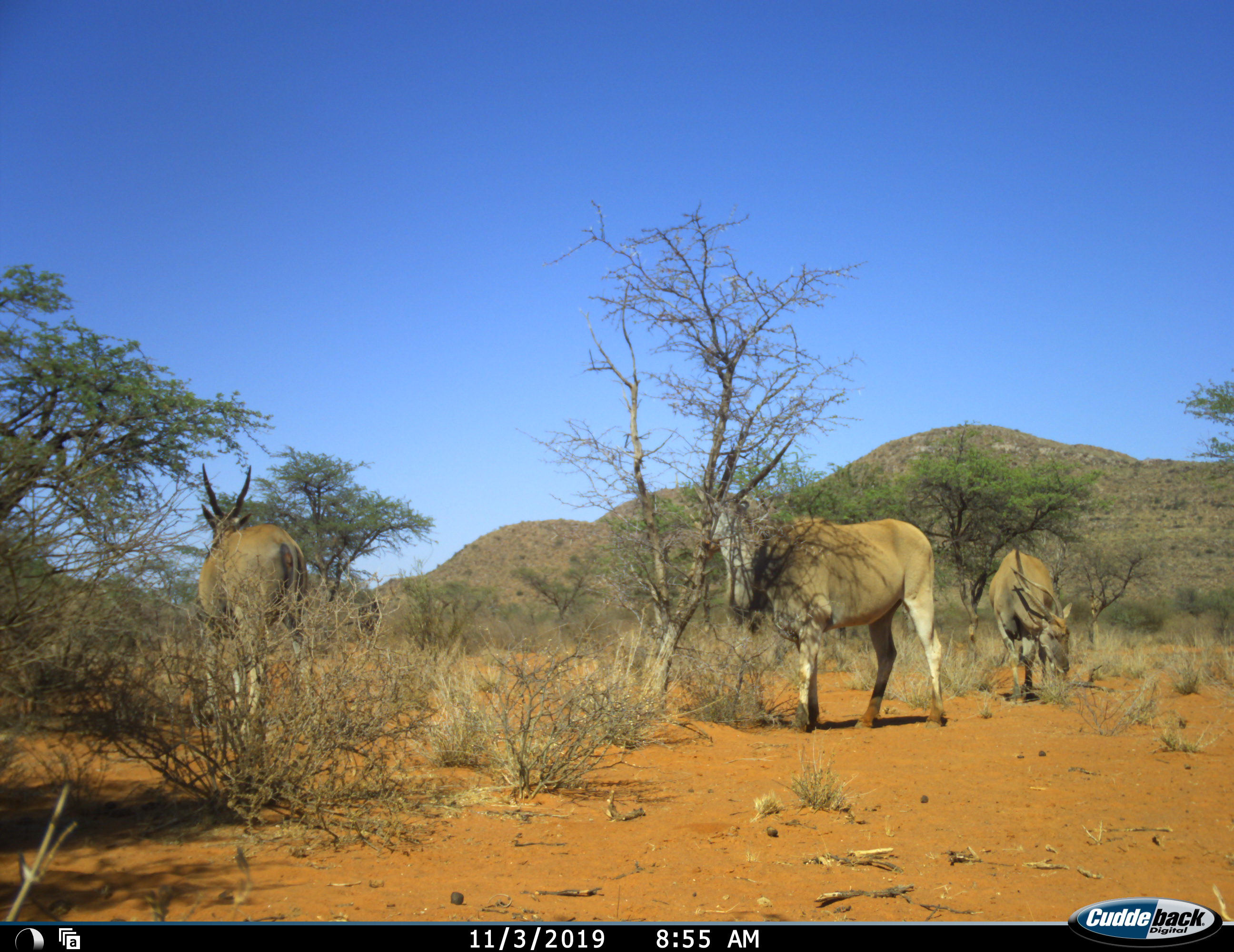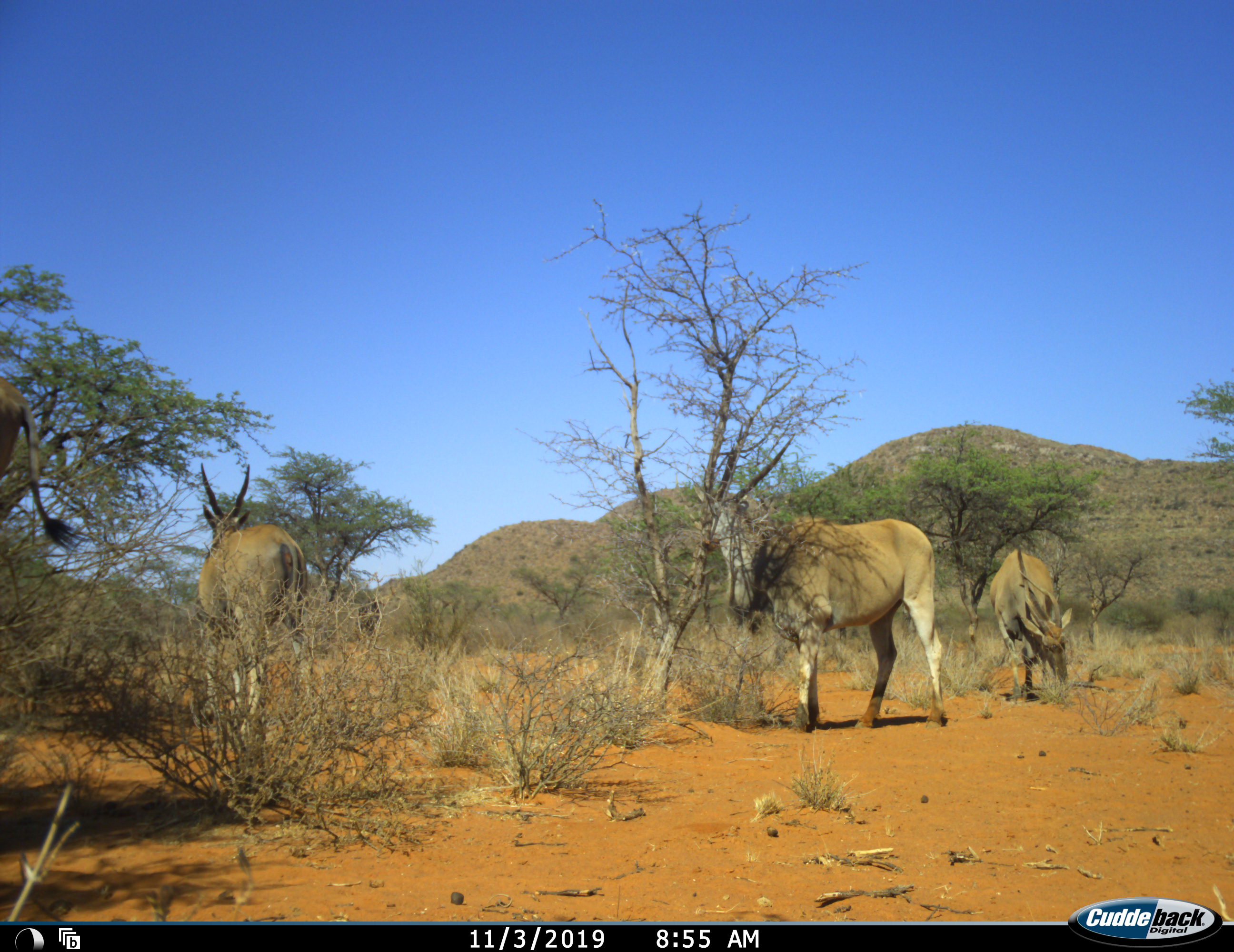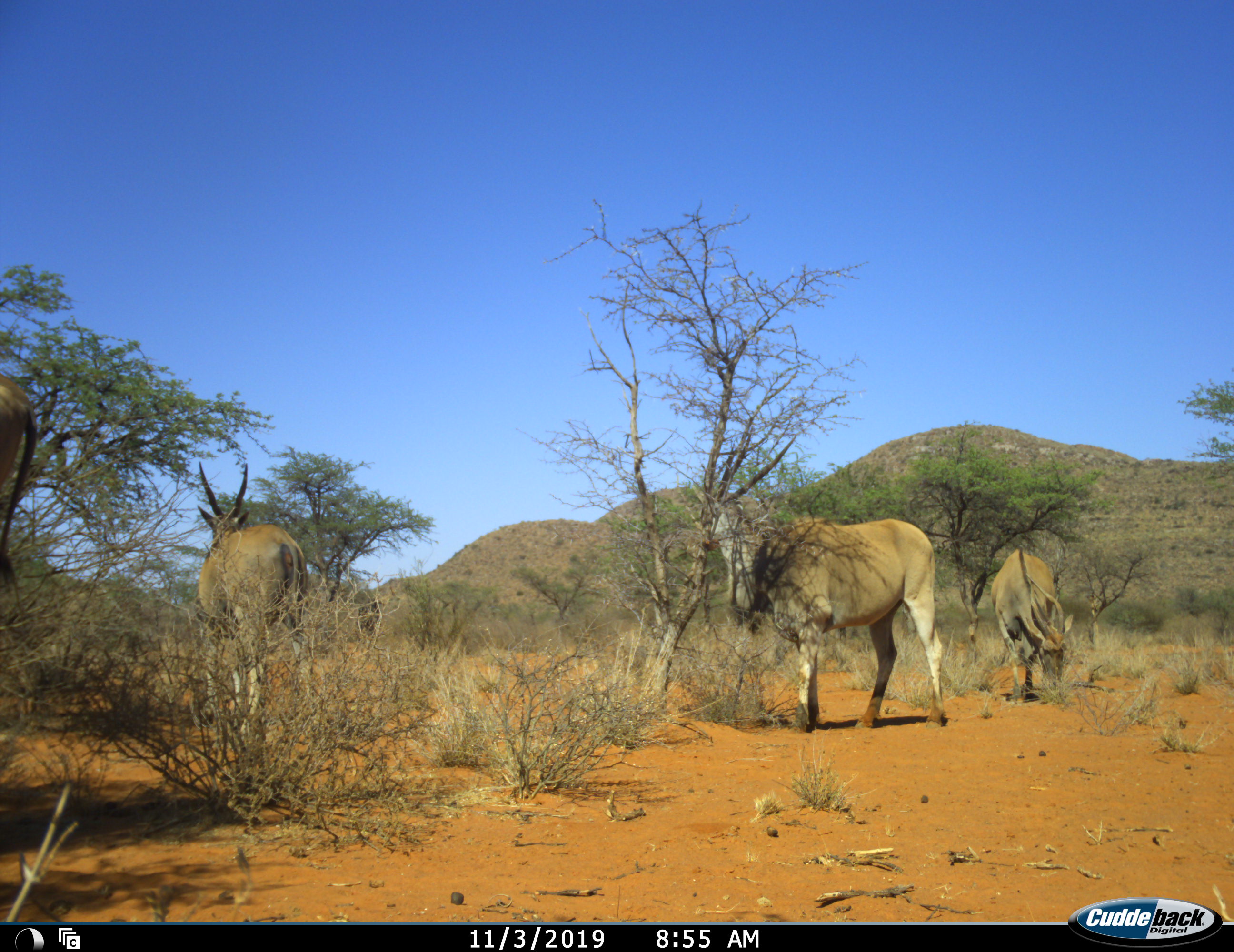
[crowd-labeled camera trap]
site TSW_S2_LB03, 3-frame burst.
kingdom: Animalia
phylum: Chordata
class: Mammalia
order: Artiodactyla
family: Bovidae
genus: Tragelaphus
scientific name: Tragelaphus oryx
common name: eland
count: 4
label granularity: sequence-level